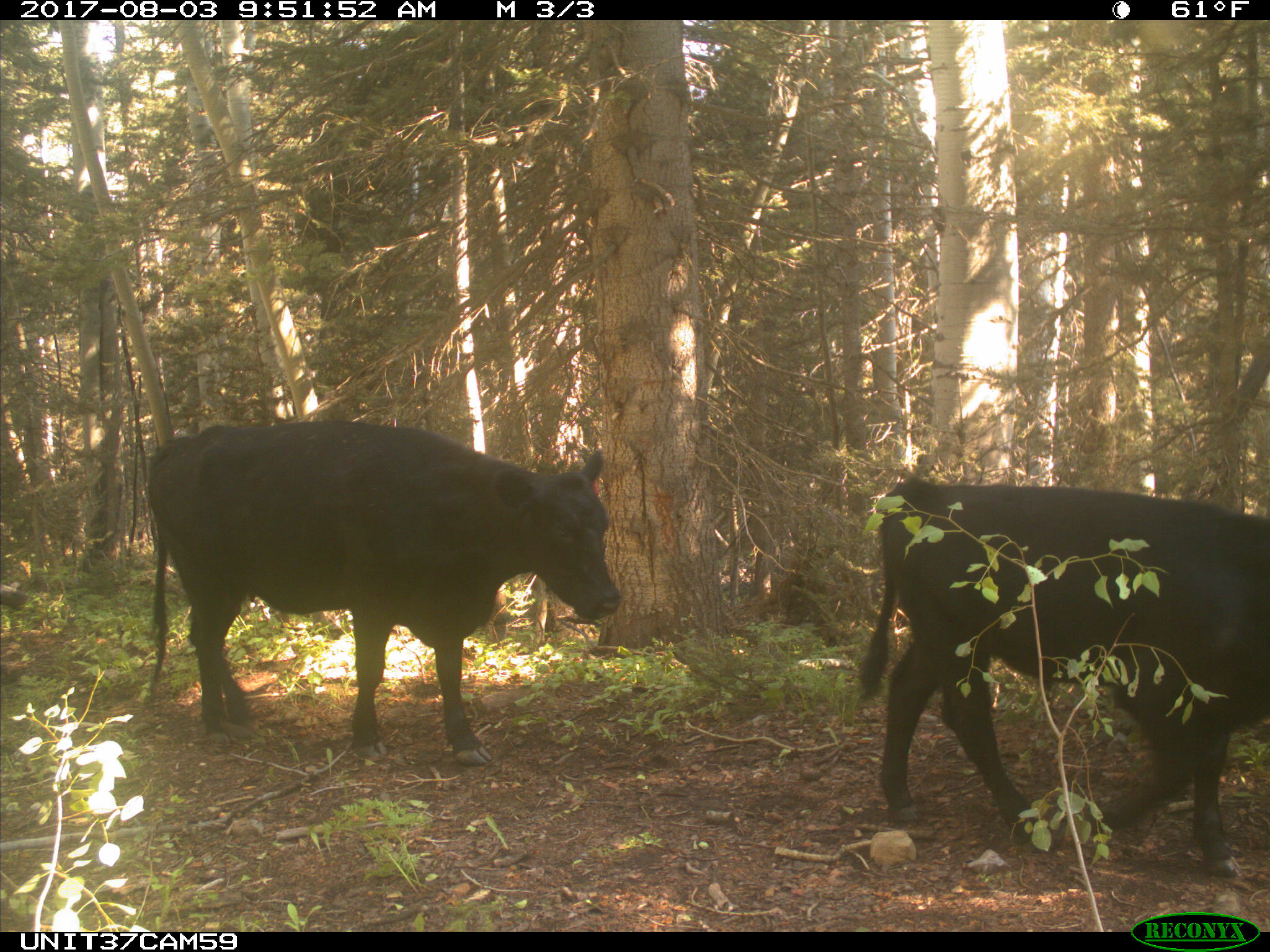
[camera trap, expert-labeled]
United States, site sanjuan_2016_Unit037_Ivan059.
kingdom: Animalia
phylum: Chordata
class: Mammalia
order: Artiodactyla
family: Bovidae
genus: Bos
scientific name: Bos taurus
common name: domestic cow